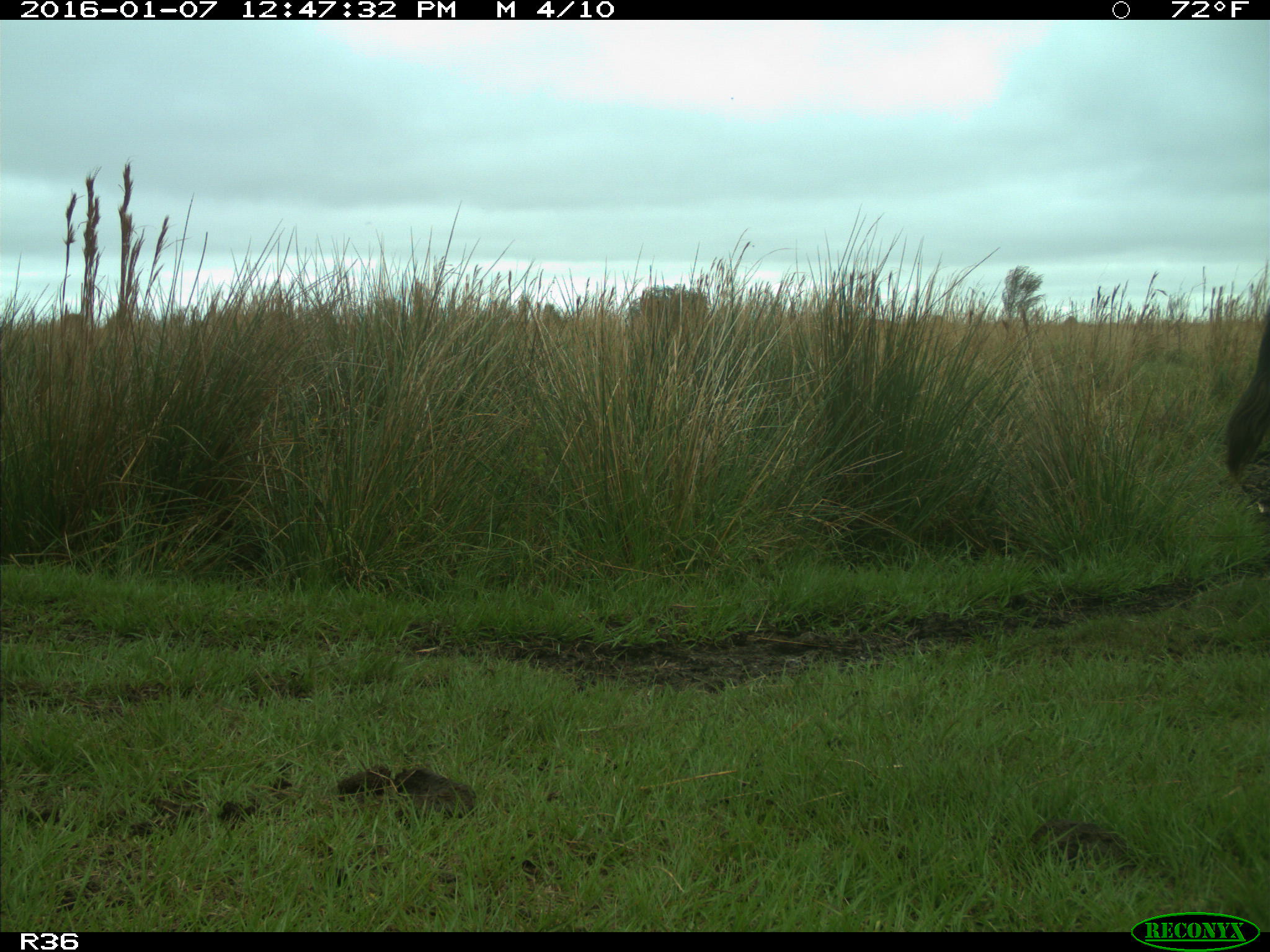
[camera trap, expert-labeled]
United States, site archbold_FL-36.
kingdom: Animalia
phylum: Chordata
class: Mammalia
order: Artiodactyla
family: Bovidae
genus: Bos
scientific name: Bos taurus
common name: domestic cow